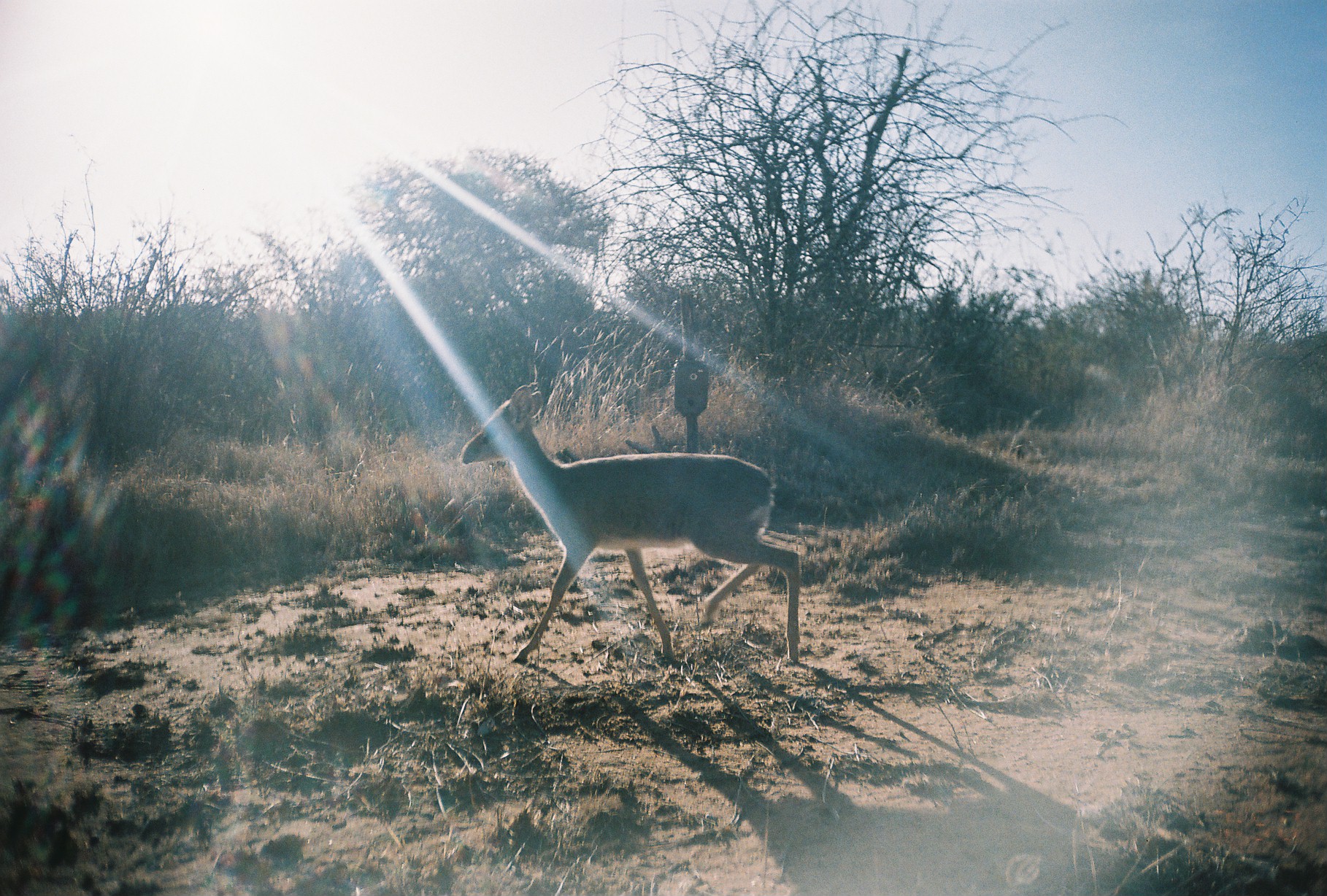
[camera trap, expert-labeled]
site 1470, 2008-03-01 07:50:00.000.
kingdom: Animalia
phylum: Chordata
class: Mammalia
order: Artiodactyla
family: Bovidae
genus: Madoqua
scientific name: Madoqua guentheri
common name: günther's dik-dik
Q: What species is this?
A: Madoqua guentheri (günther's dik-dik).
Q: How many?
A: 1.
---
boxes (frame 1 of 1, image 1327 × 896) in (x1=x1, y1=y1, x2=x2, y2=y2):
madoqua guentheri: (x1=458, y1=380, x2=802, y2=664)